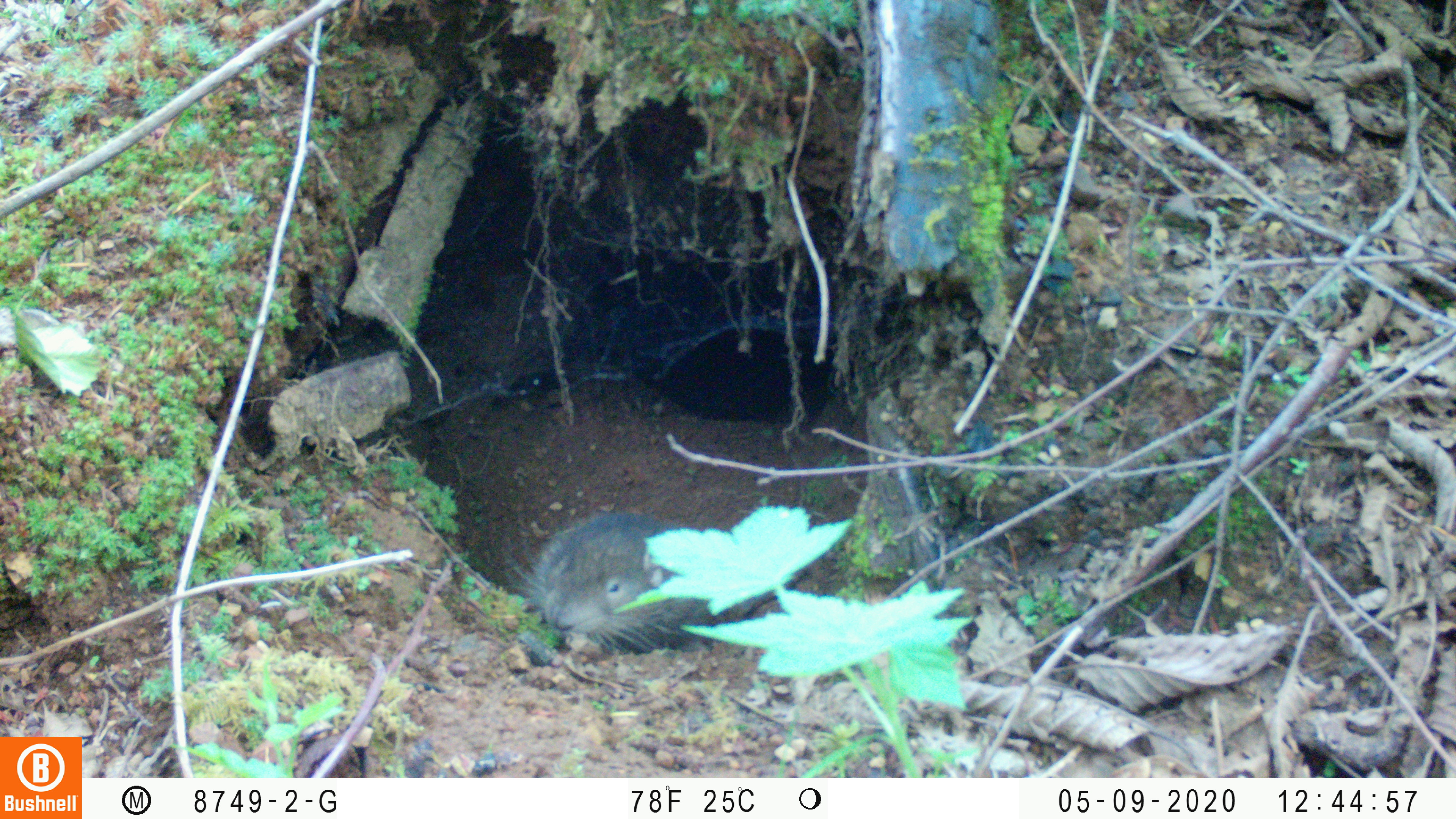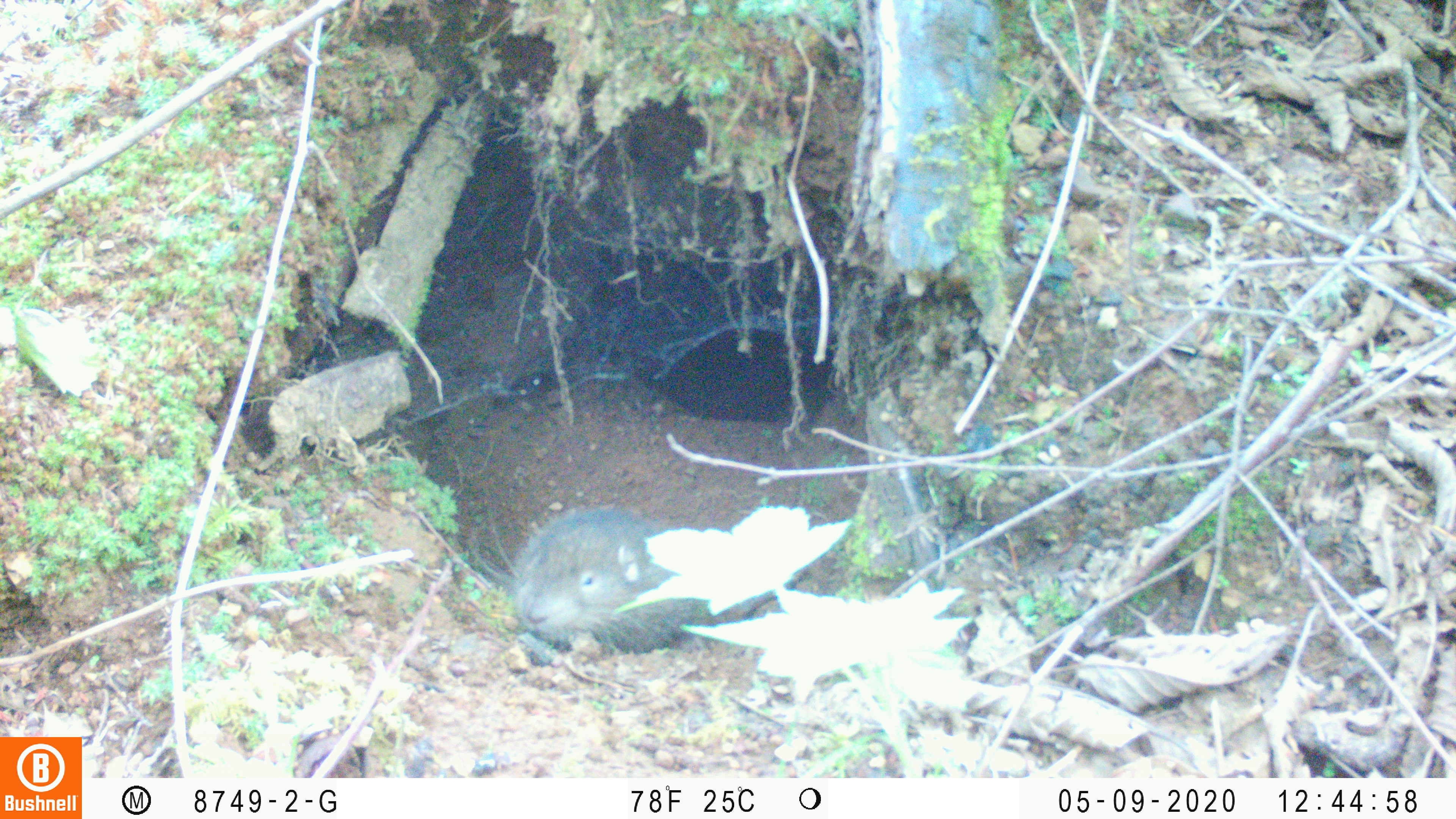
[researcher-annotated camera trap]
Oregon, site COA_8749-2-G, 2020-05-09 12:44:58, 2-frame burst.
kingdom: Animalia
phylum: Chordata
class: Mammalia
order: Rodentia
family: Aplodontiidae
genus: Aplodontia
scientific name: Aplodontia rufa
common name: mountain beaver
Mountain beaver (Aplodontia rufa).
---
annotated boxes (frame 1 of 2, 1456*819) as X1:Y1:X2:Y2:
mountain beaver: 495:508:728:650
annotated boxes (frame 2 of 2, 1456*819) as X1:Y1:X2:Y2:
mountain beaver: 459:505:713:651